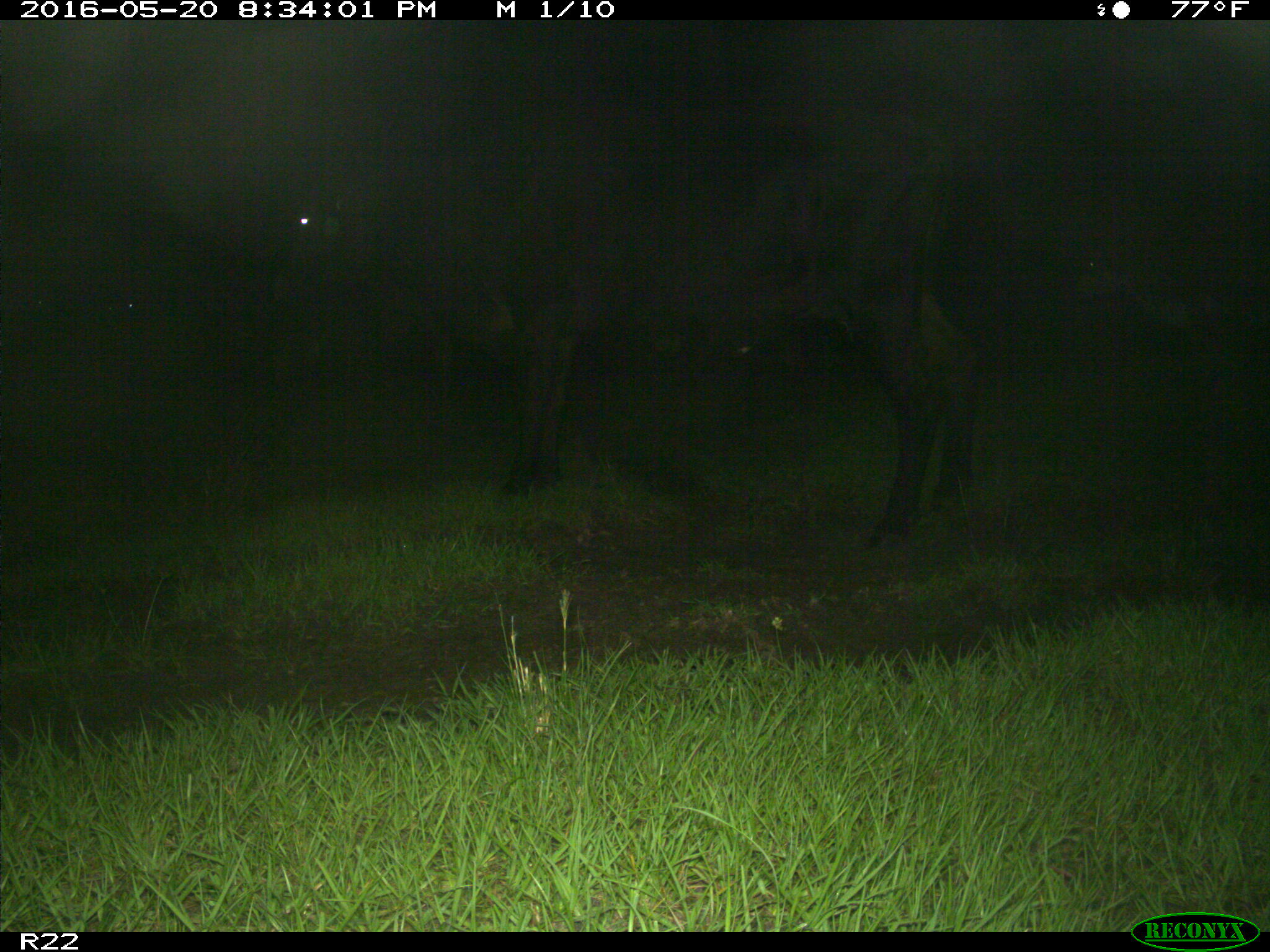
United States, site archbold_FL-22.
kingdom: Animalia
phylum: Chordata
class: Mammalia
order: Artiodactyla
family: Bovidae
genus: Bos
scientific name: Bos taurus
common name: domestic cow